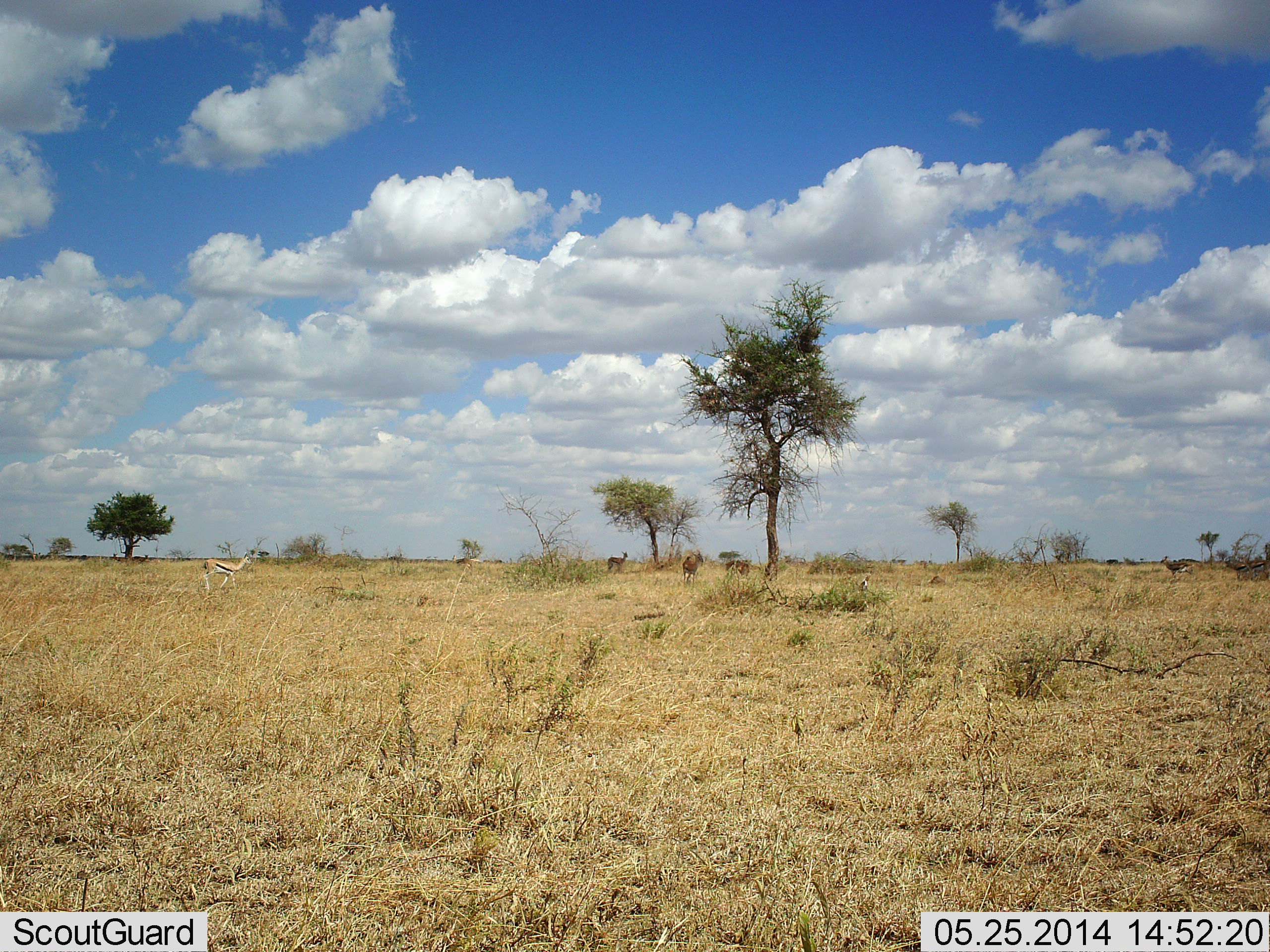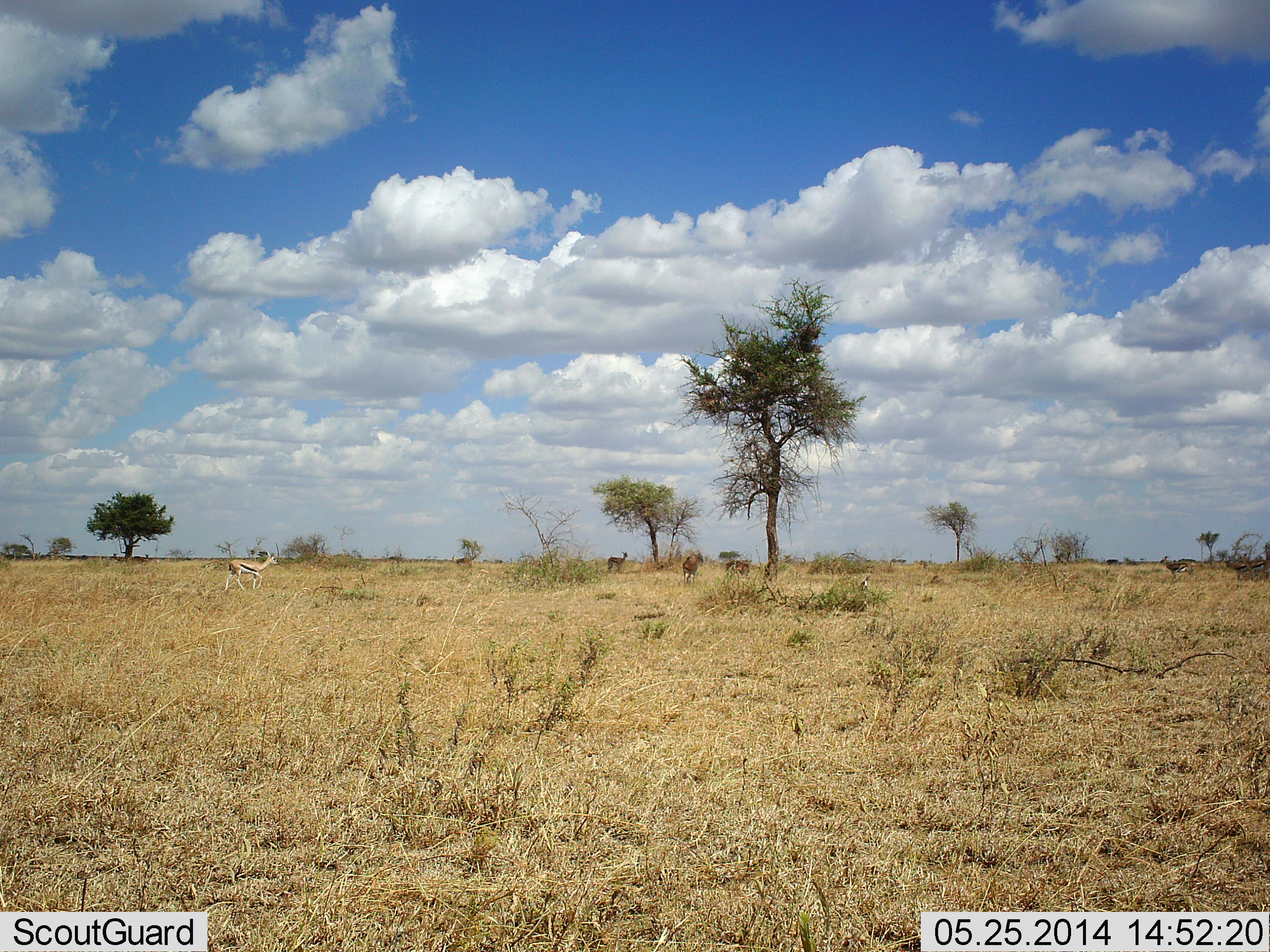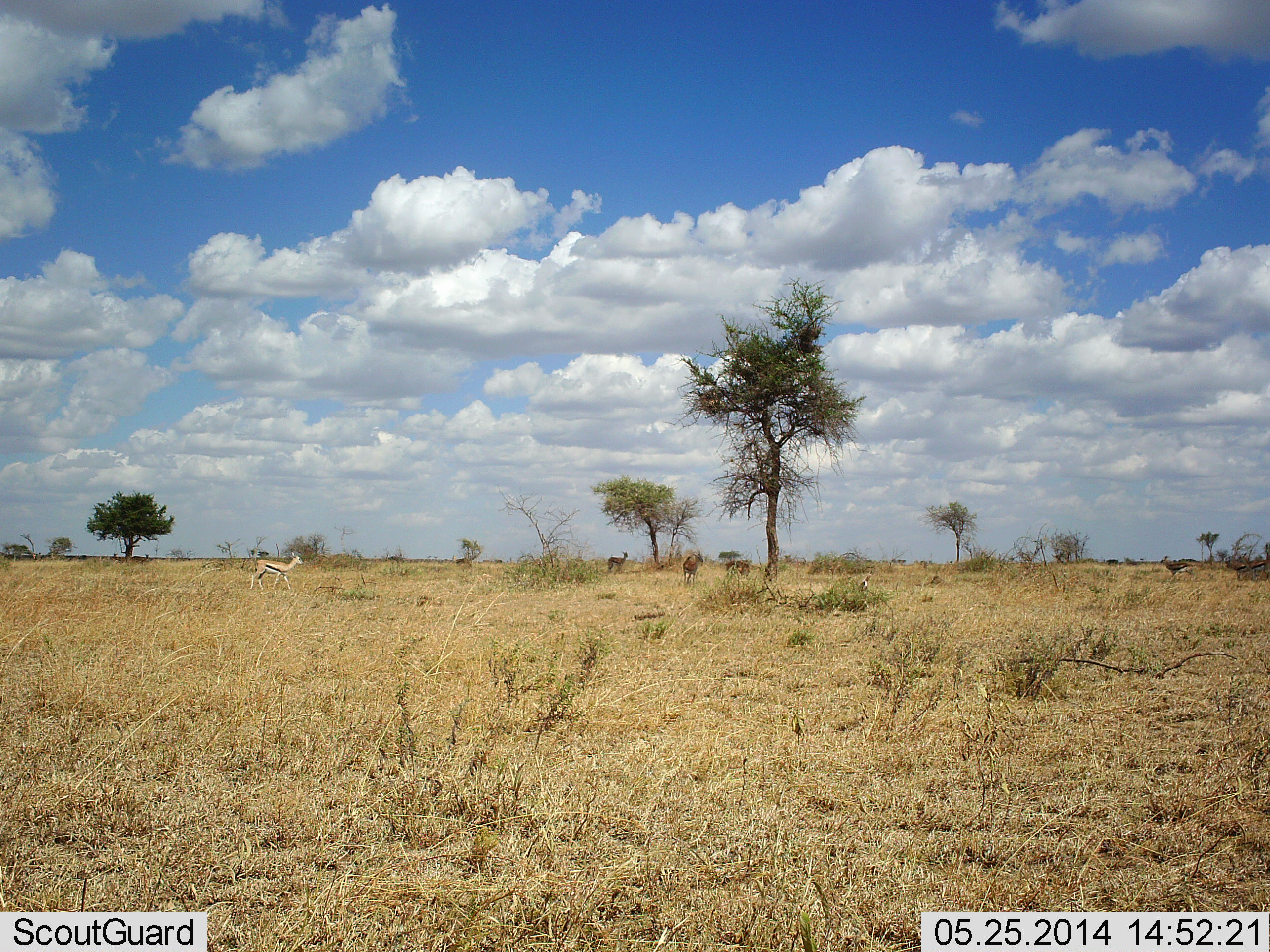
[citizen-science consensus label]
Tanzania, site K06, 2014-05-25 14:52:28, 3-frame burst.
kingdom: Animalia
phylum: Chordata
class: Mammalia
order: Artiodactyla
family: Bovidae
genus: Eudorcas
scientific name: Eudorcas thomsonii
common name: thomson's gazelle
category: gazellethomsons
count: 4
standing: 67%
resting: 8%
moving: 92%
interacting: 0%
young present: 0%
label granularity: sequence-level